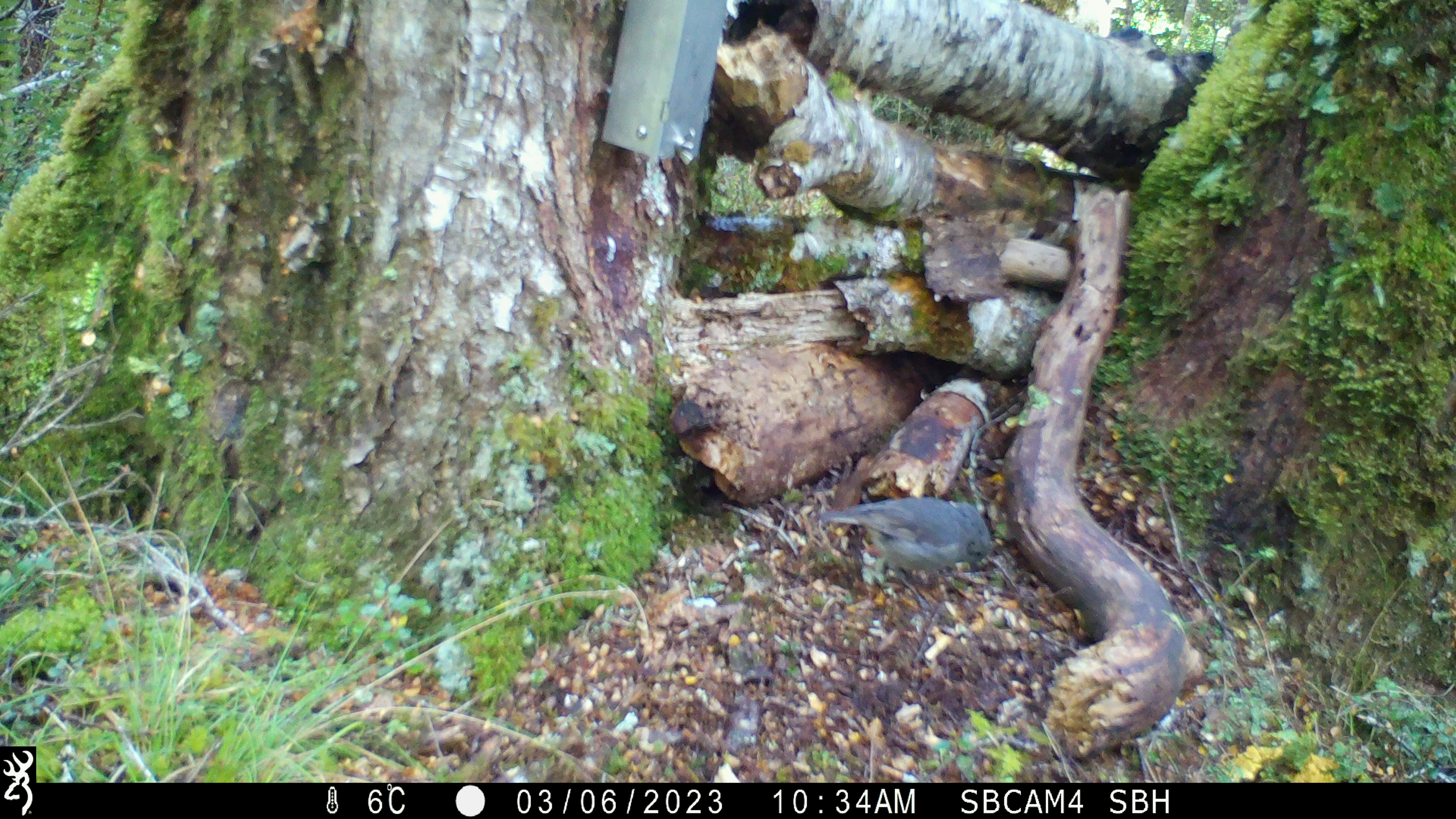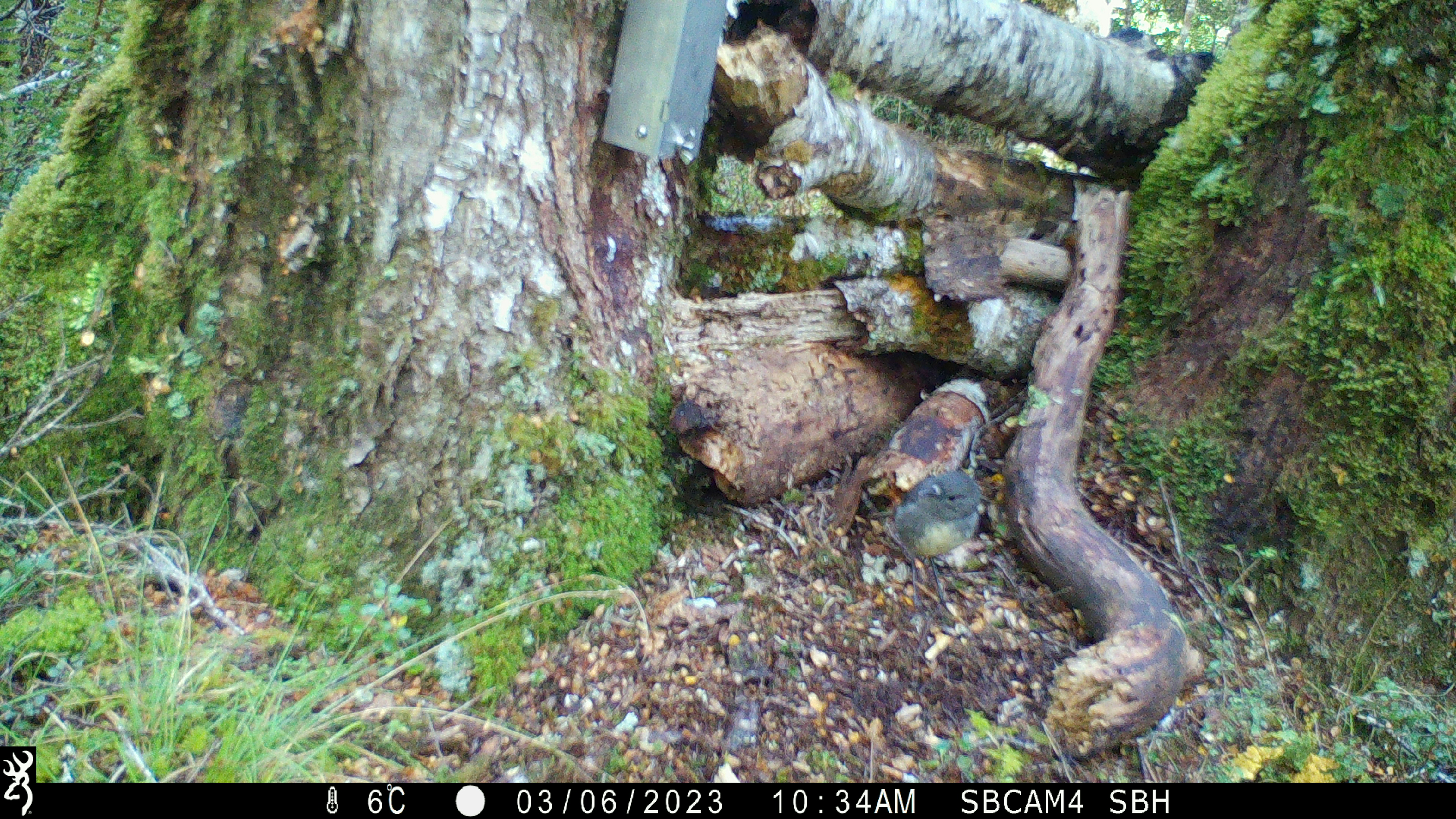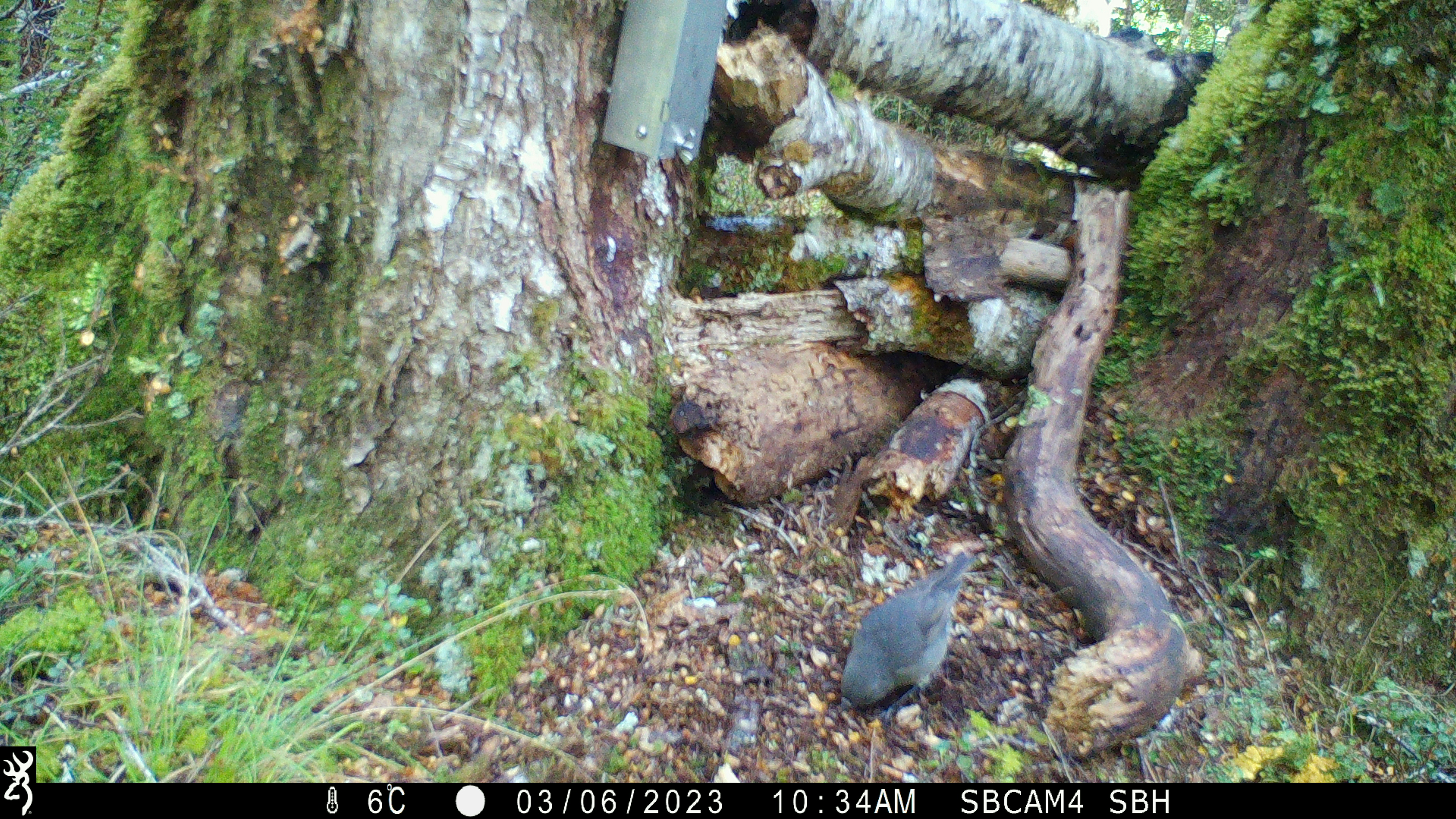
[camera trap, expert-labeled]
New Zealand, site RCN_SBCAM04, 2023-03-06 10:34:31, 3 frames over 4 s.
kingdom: Animalia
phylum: Chordata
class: Aves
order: Passeriformes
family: Petroicidae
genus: Petroica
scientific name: Petroica australis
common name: new zealand robin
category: robin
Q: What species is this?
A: Robin (new zealand robin) (Petroica australis).